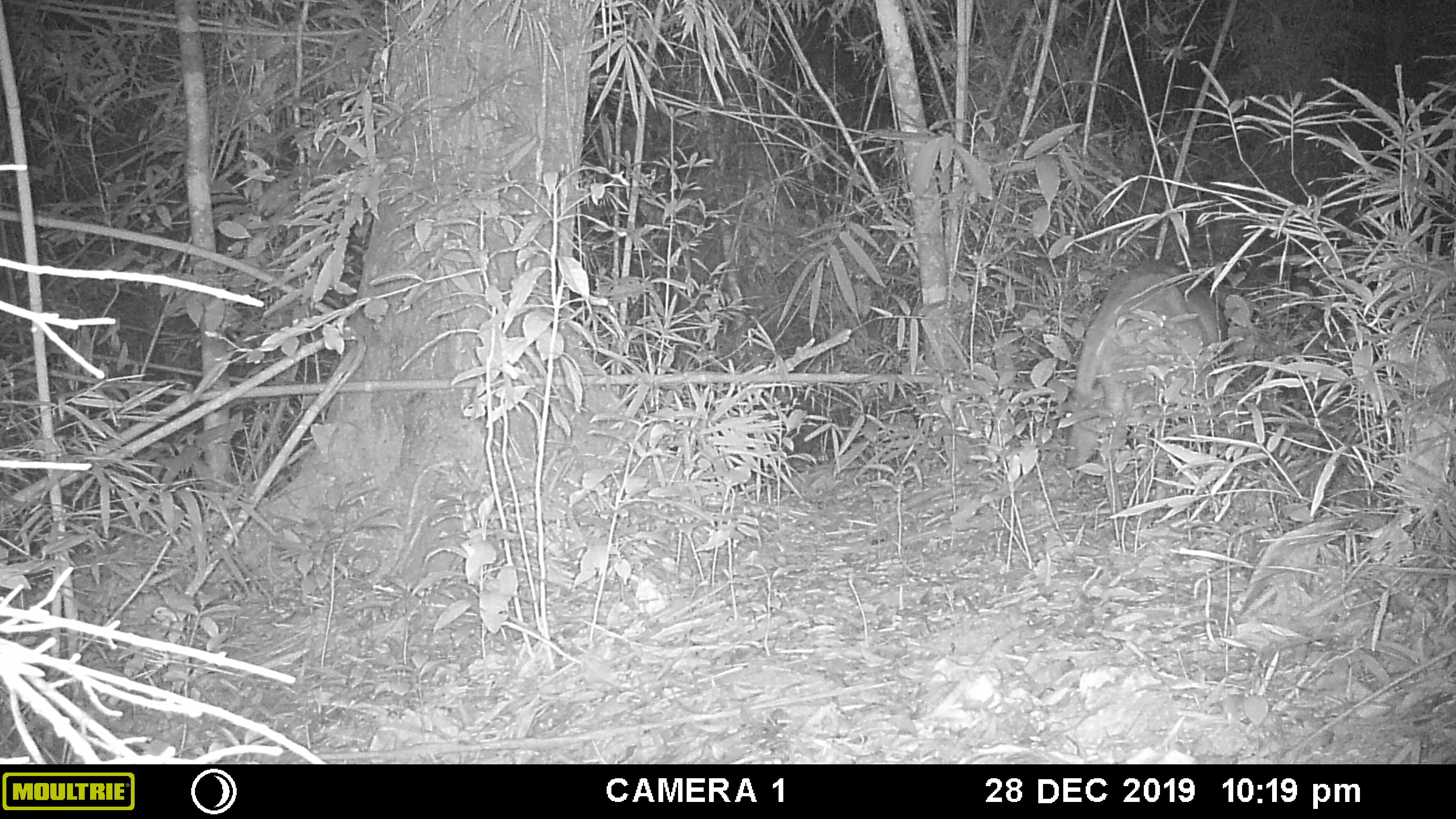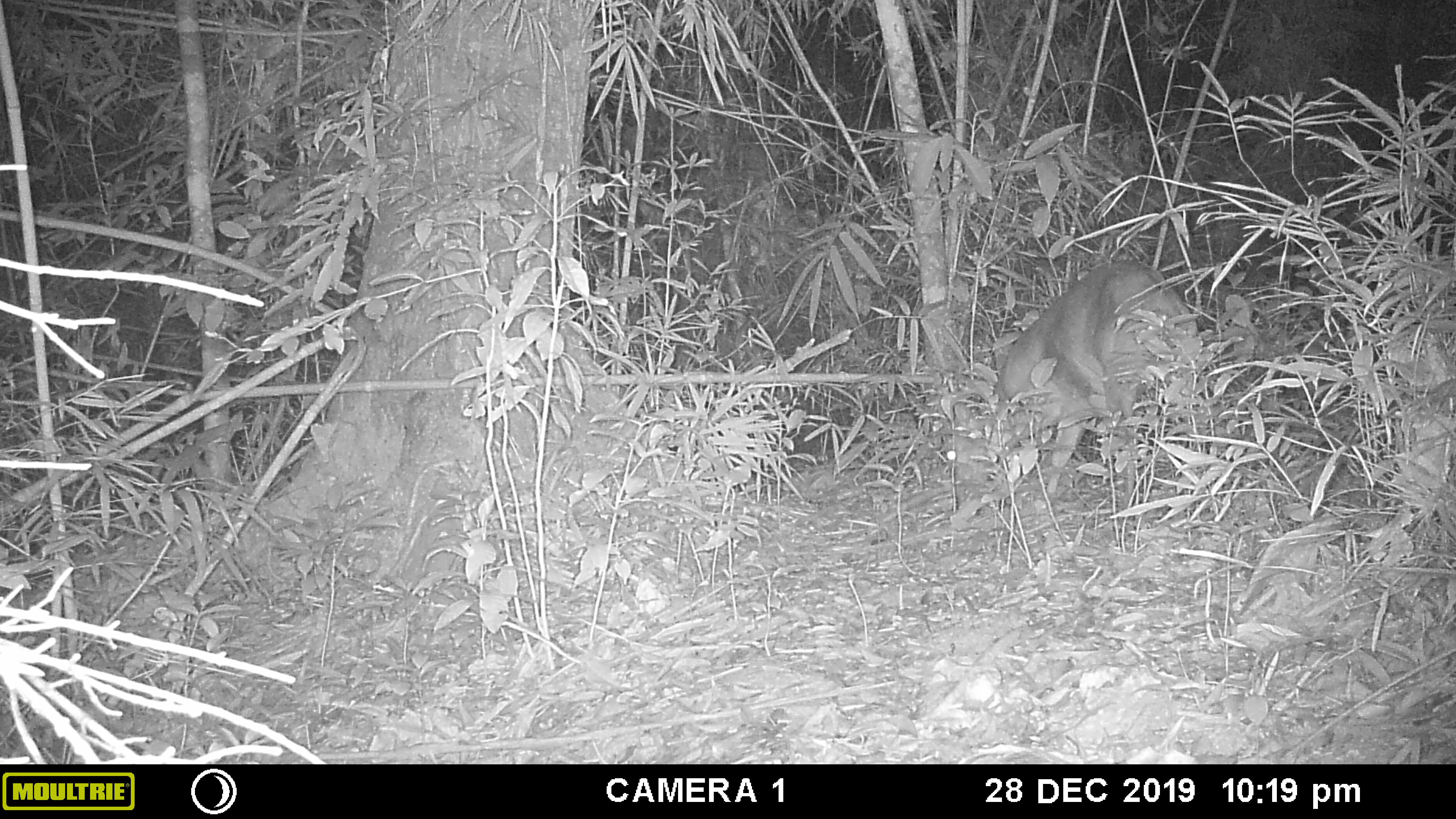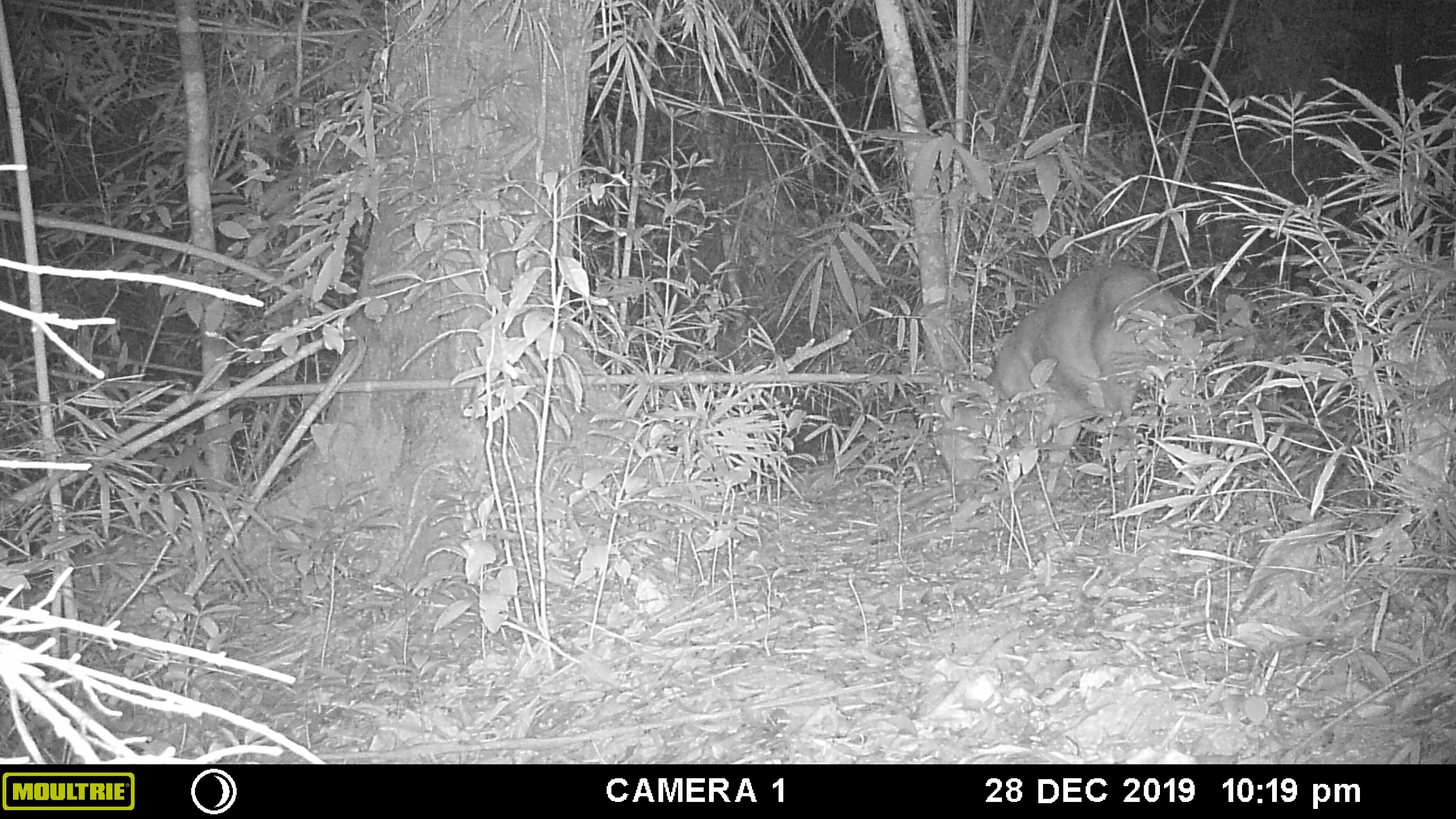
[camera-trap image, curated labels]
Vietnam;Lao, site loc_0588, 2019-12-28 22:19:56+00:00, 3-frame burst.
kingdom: Animalia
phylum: Chordata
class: Mammalia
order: Artiodactyla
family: Cervidae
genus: Muntiacus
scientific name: Muntiacus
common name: muntjacs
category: unidentified muntjac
Unidentified muntjac (muntjacs) (Muntiacus). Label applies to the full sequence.